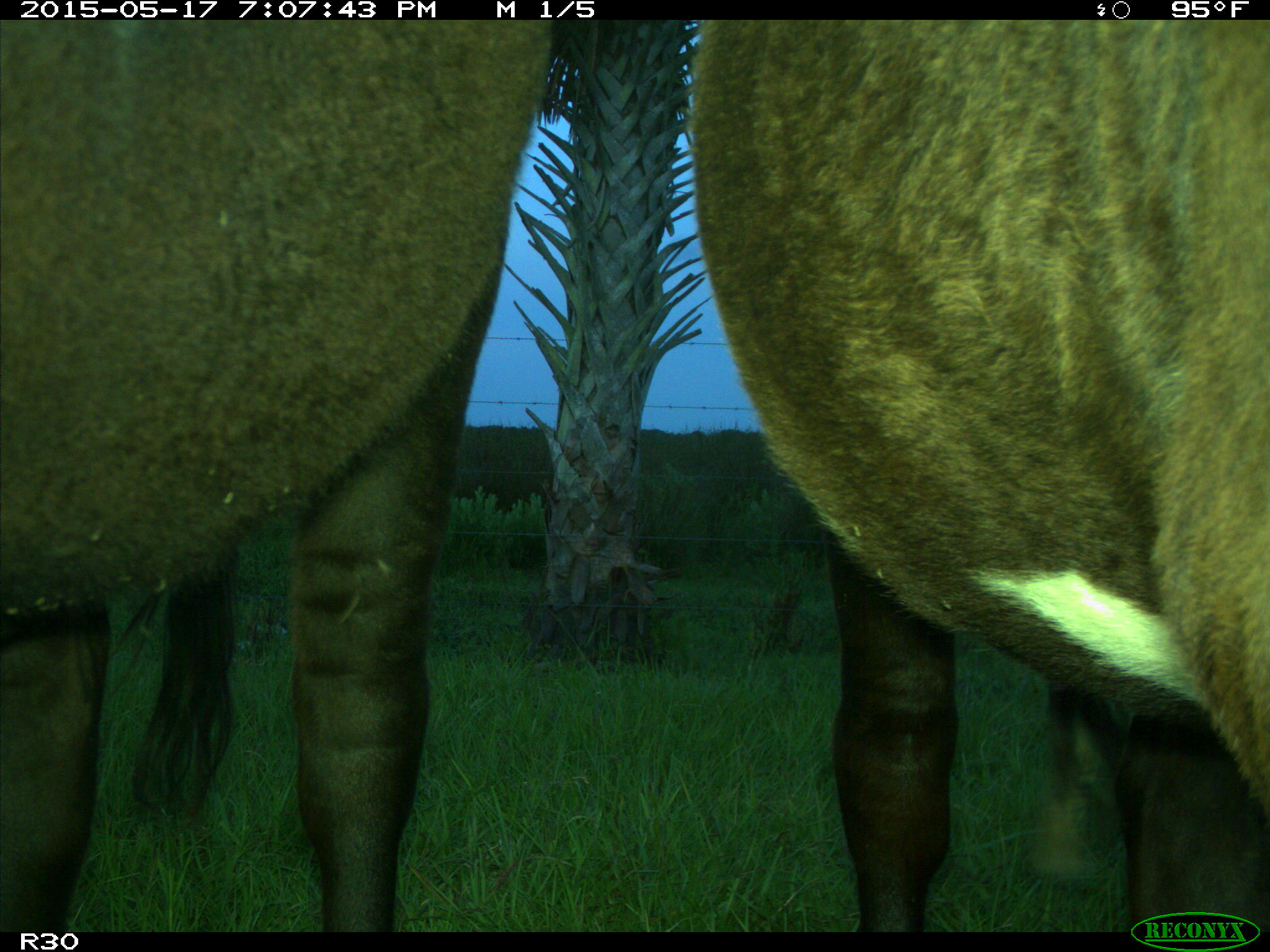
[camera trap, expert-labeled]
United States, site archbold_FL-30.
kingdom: Animalia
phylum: Chordata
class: Mammalia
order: Artiodactyla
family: Bovidae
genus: Bos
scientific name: Bos taurus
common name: domestic cow